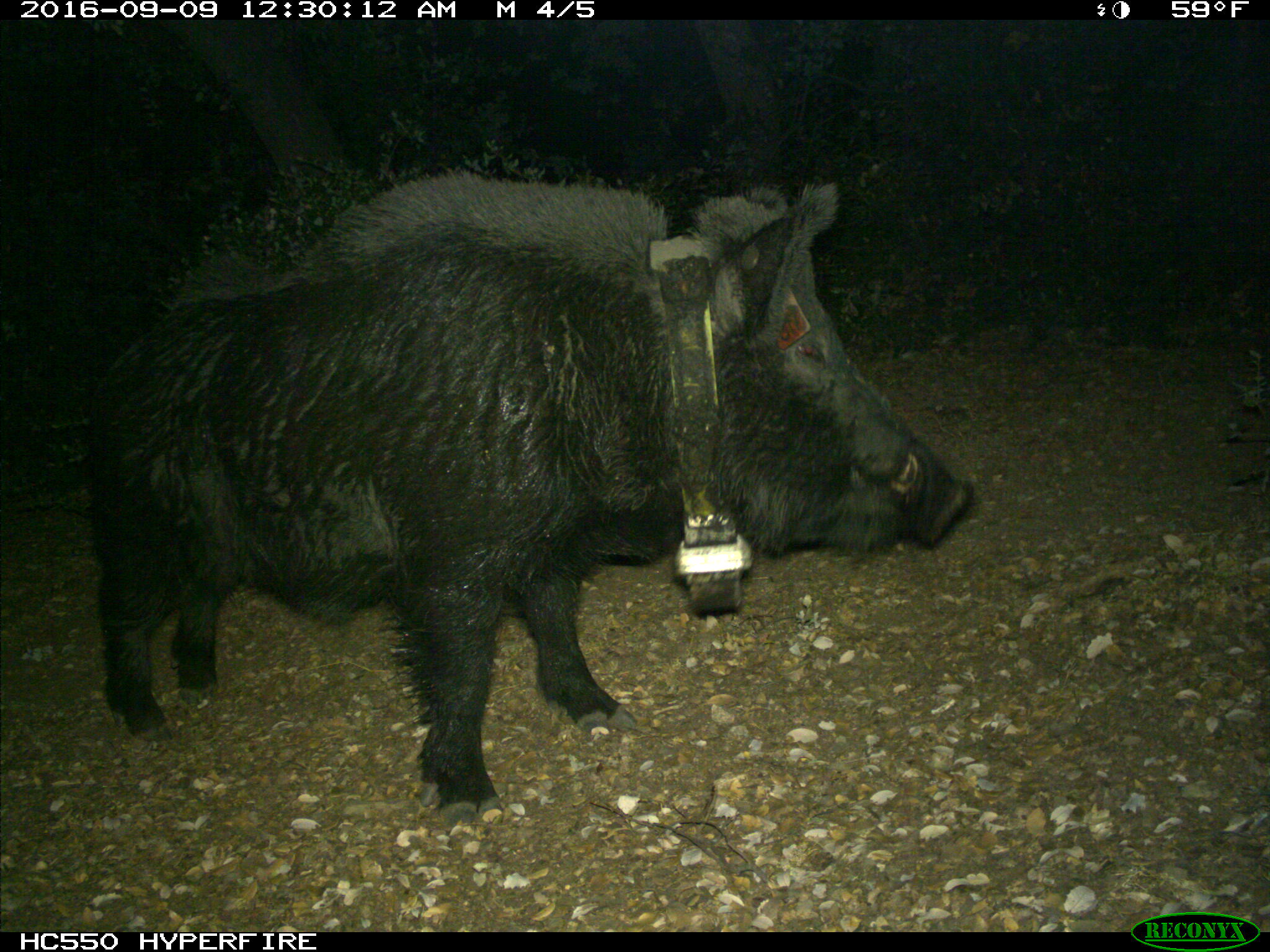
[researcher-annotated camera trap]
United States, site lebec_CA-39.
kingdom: Animalia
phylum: Chordata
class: Mammalia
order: Artiodactyla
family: Suidae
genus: Sus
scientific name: Sus scrofa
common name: wild boar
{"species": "Sus scrofa (wild boar)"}